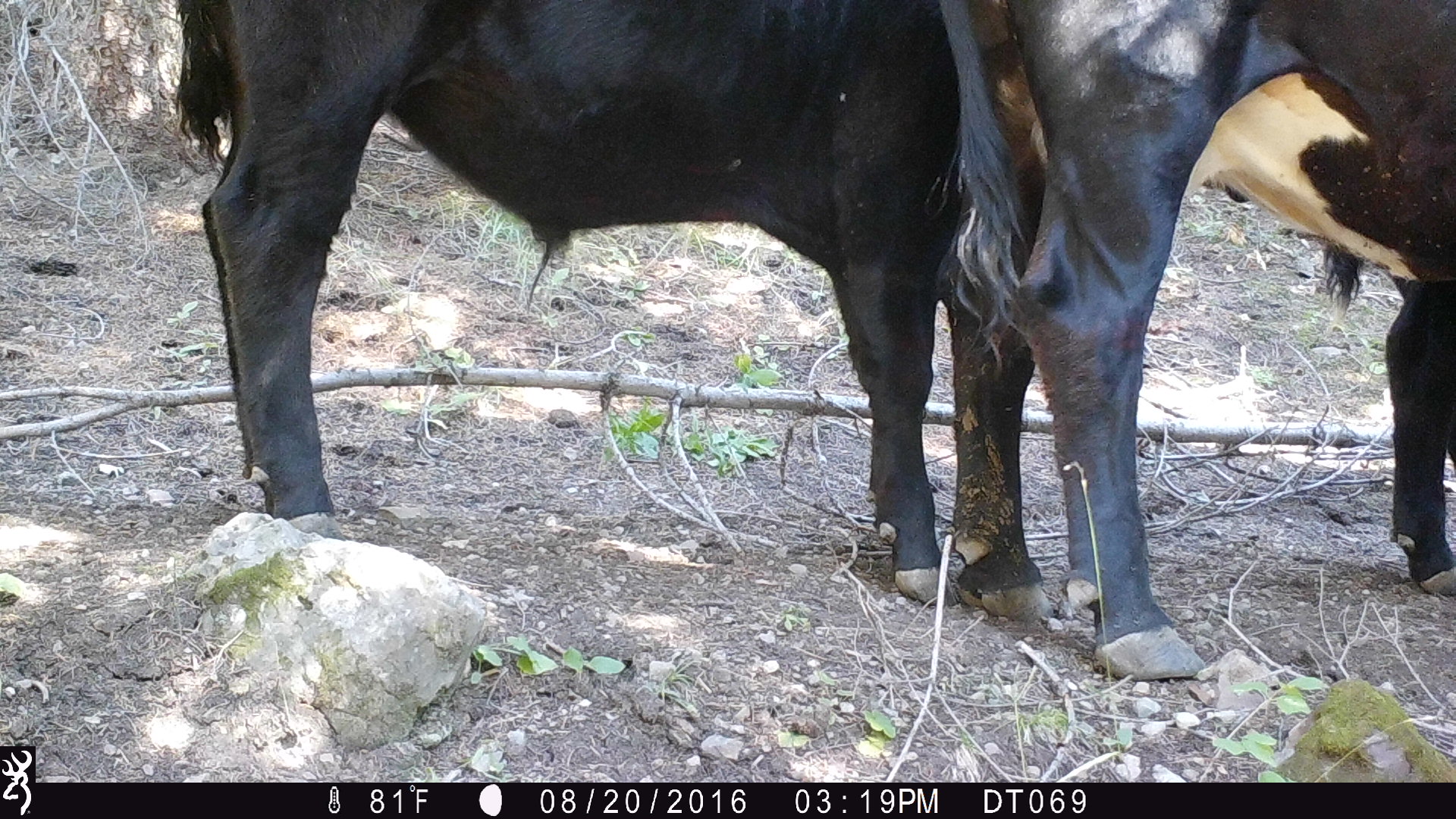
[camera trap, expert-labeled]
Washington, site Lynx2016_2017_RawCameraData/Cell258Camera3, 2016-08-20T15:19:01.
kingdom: Animalia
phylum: Chordata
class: Mammalia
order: Artiodactyla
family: Bovidae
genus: Bos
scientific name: Bos taurus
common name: domestic cattle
Domestic cattle (Bos taurus). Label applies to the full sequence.